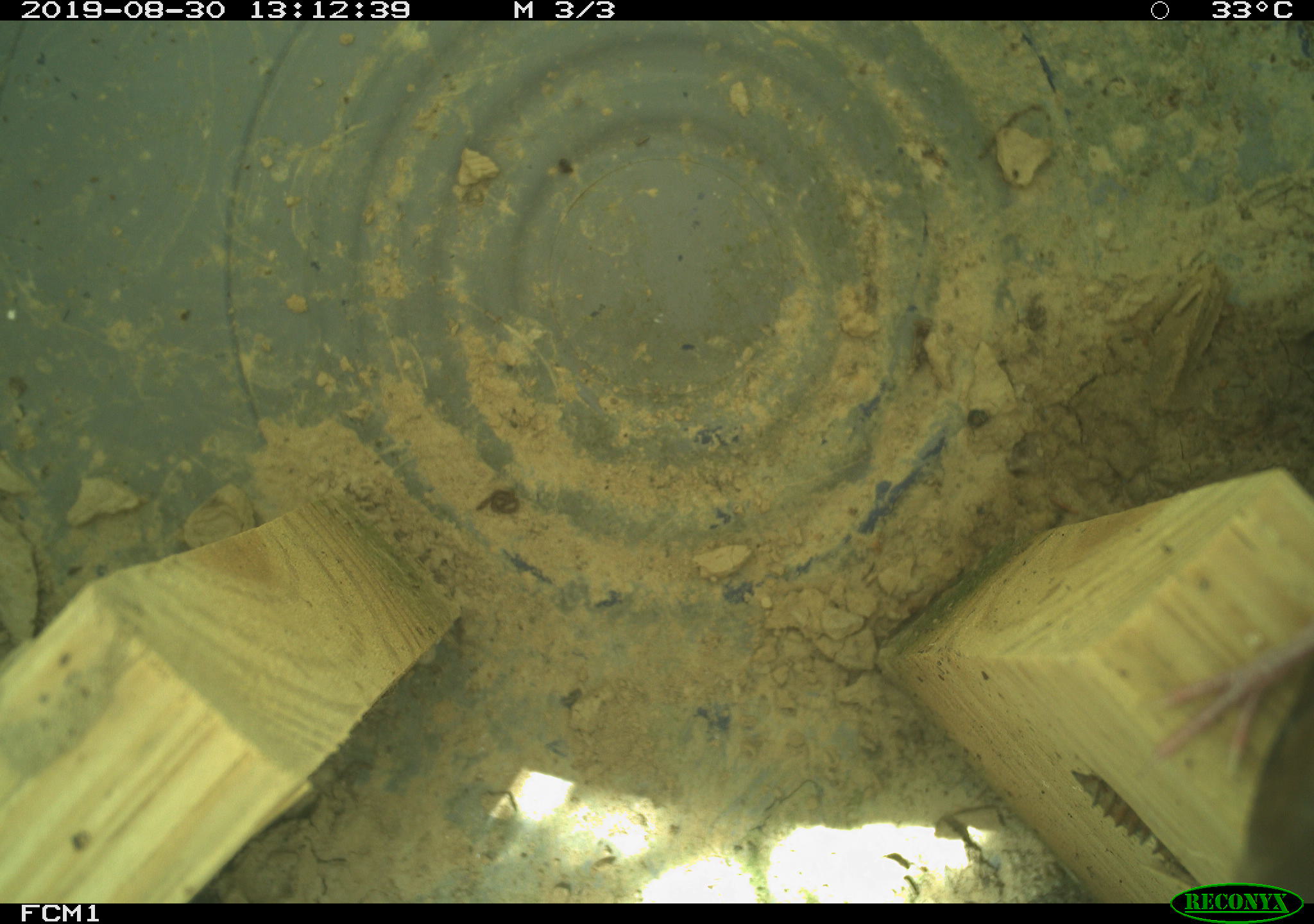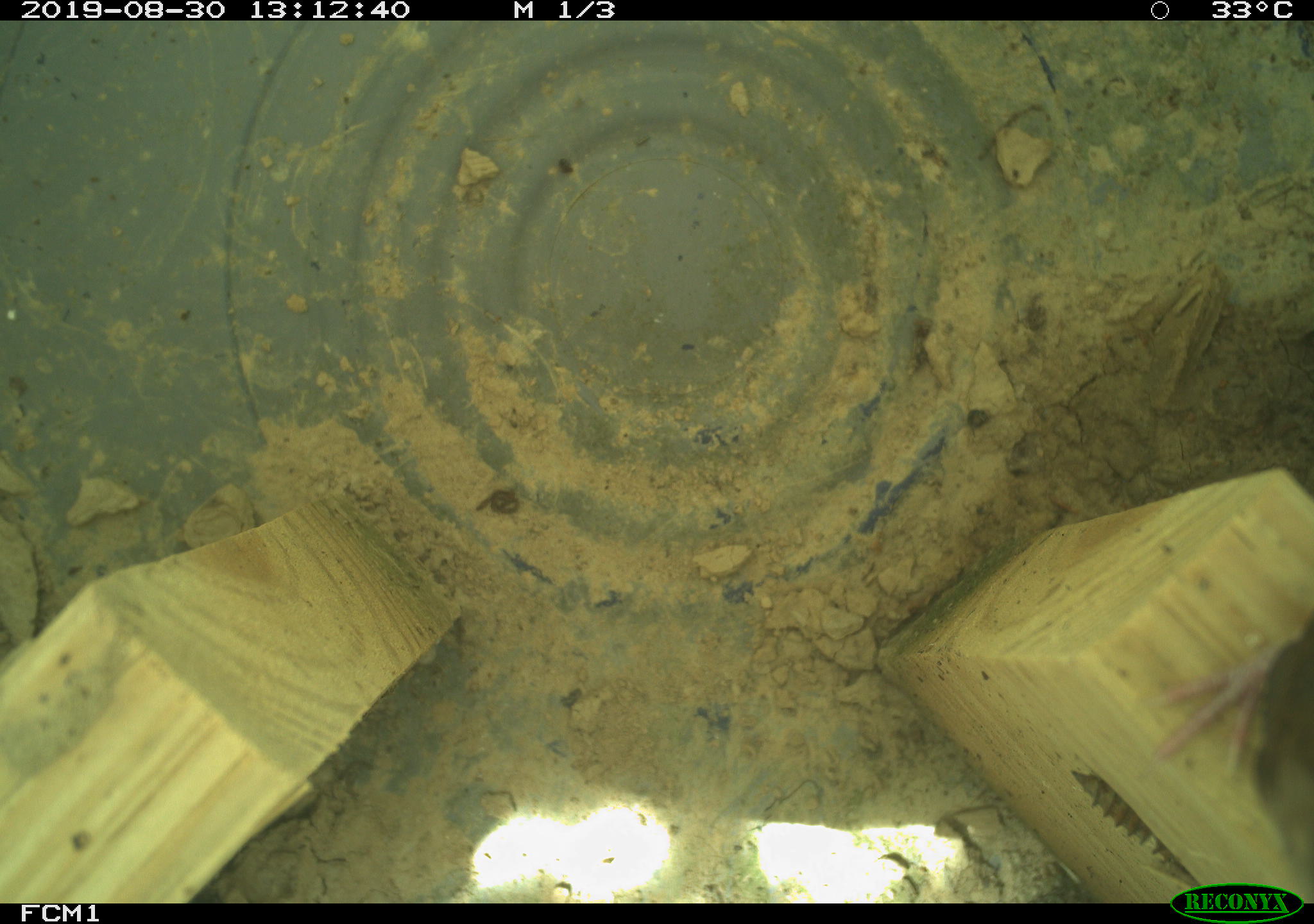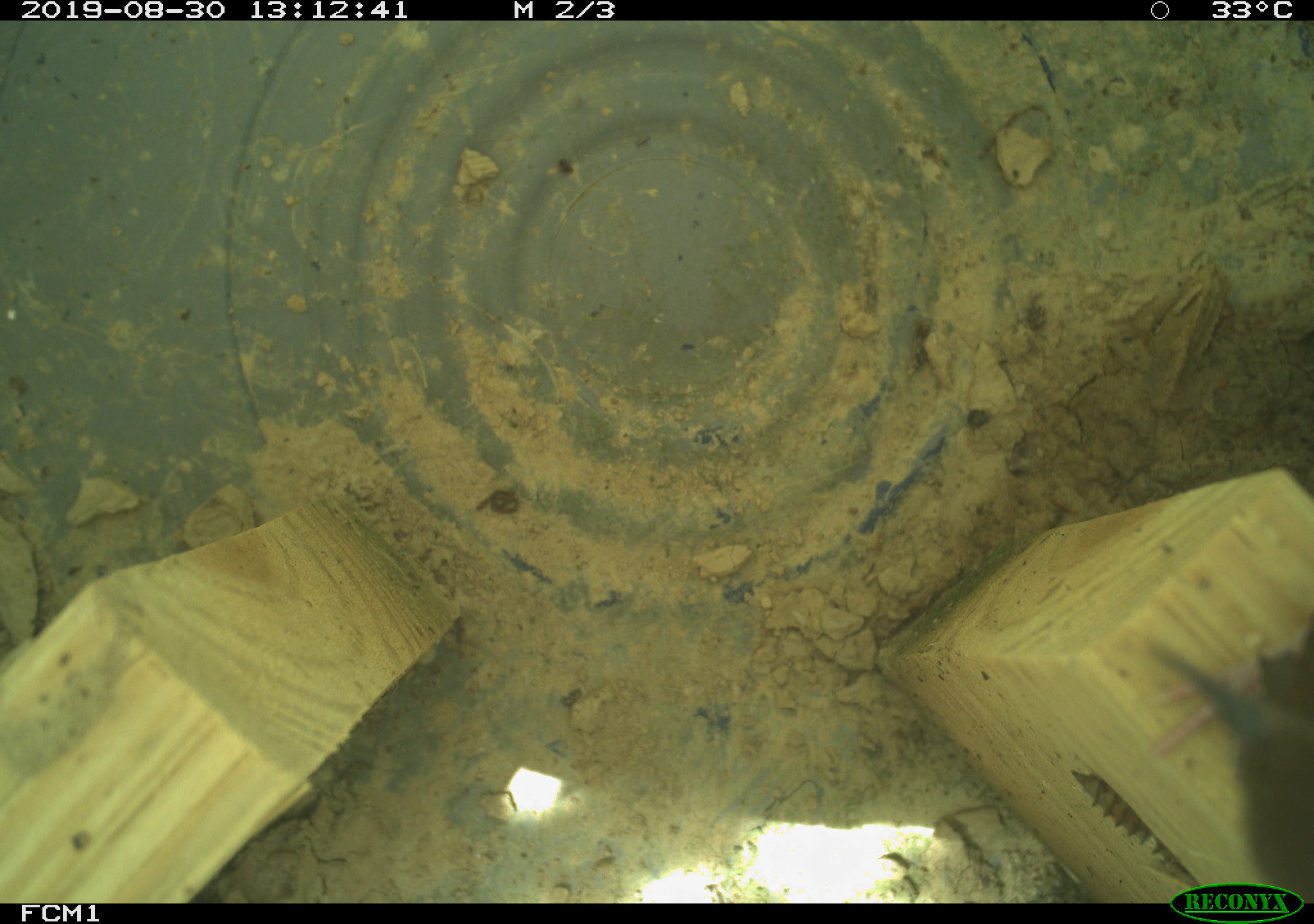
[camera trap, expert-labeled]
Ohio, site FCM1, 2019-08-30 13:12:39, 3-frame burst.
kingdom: Animalia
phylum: Chordata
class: Aves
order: Passeriformes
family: Troglodytidae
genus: Troglodytes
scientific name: Troglodytes aedon aedon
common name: northern house wren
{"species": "northern house wren (Troglodytes aedon aedon)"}